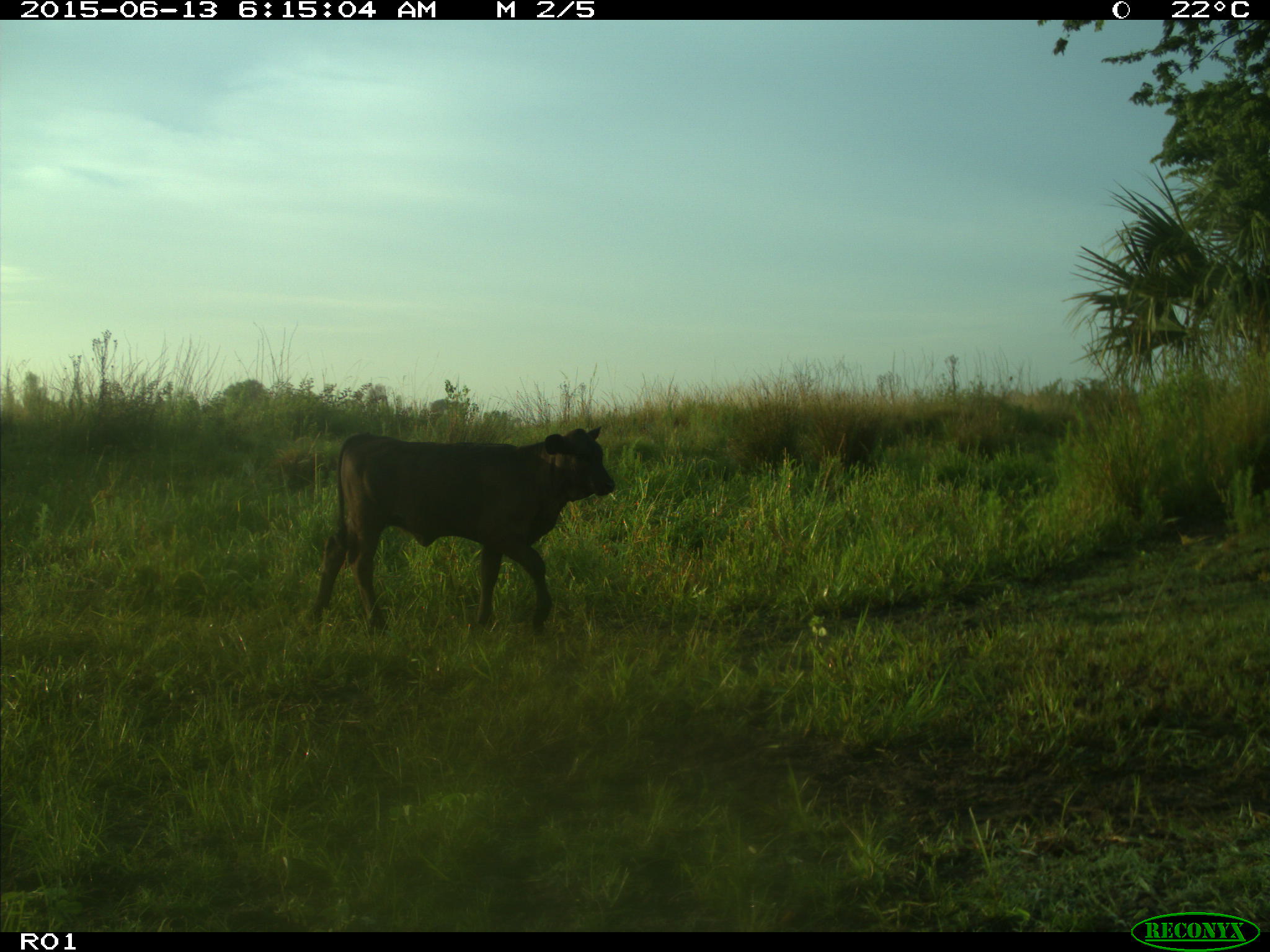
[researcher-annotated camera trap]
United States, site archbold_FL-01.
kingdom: Animalia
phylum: Chordata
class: Mammalia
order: Artiodactyla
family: Bovidae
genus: Bos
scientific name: Bos taurus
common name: domestic cow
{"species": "Bos taurus (domestic cow)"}